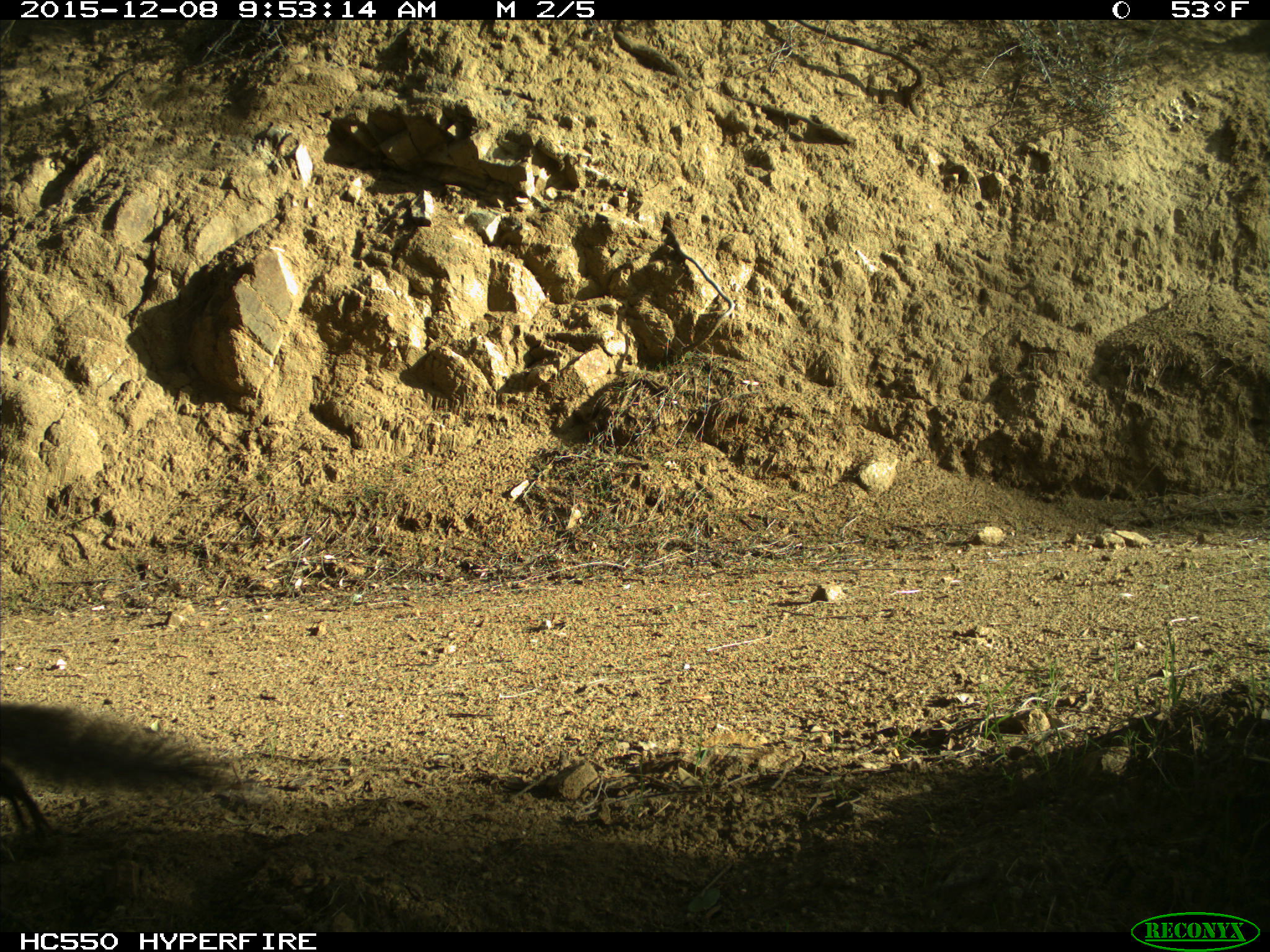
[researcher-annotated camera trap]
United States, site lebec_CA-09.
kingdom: Animalia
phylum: Chordata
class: Mammalia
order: Rodentia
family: Sciuridae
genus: Sciurus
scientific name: Sciurus carolinensis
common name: eastern gray squirrel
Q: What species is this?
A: Sciurus carolinensis (eastern gray squirrel).